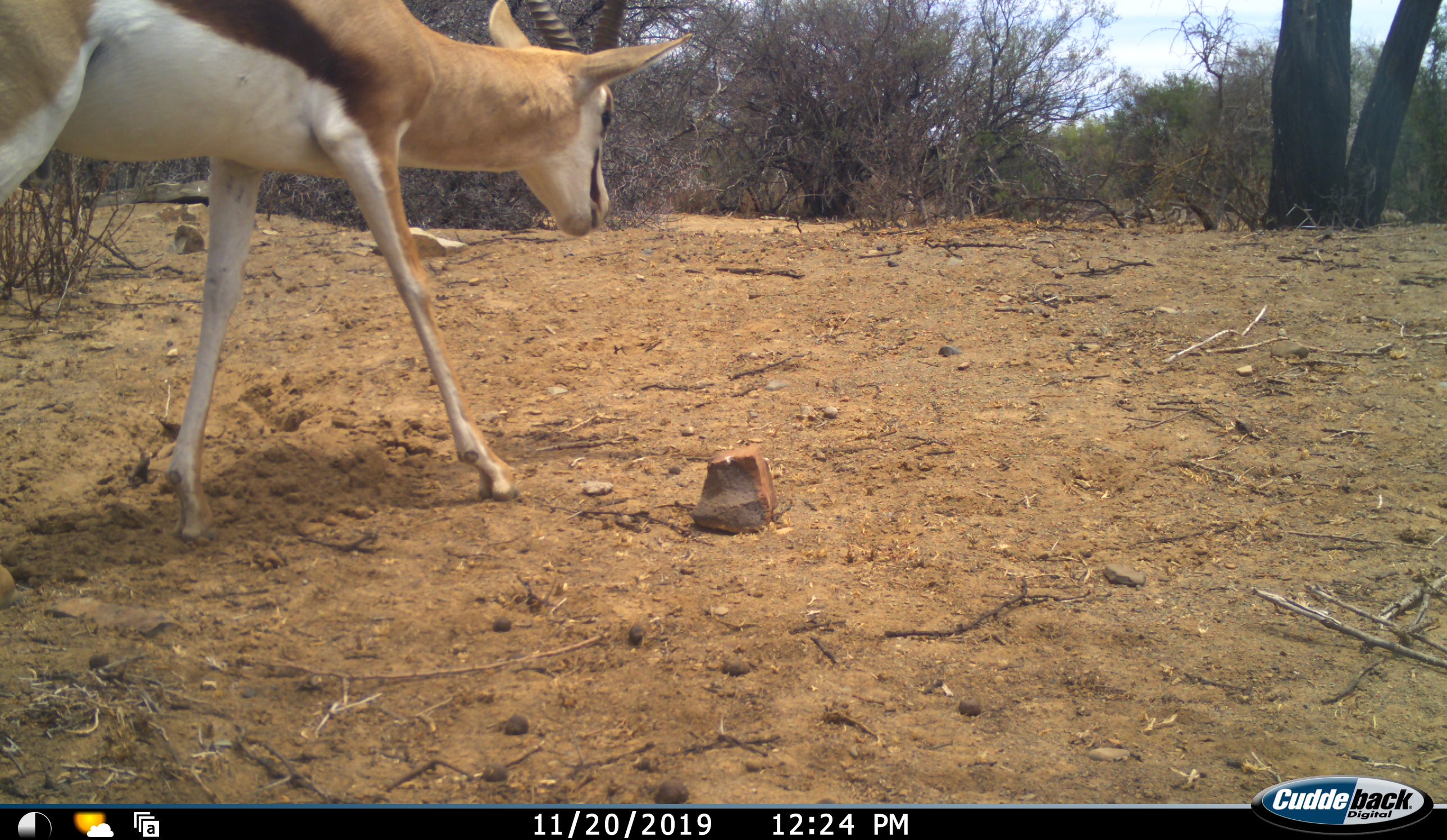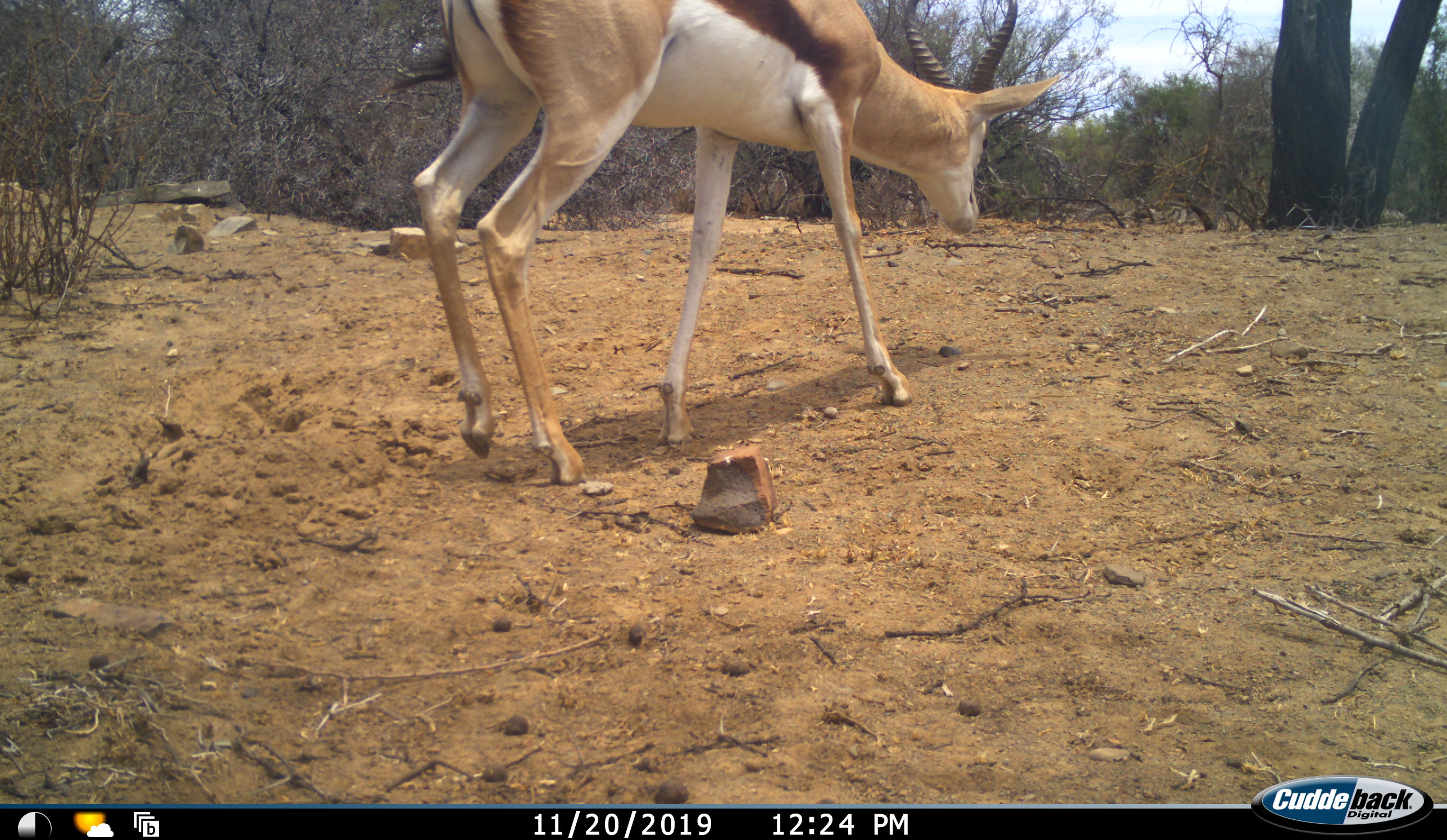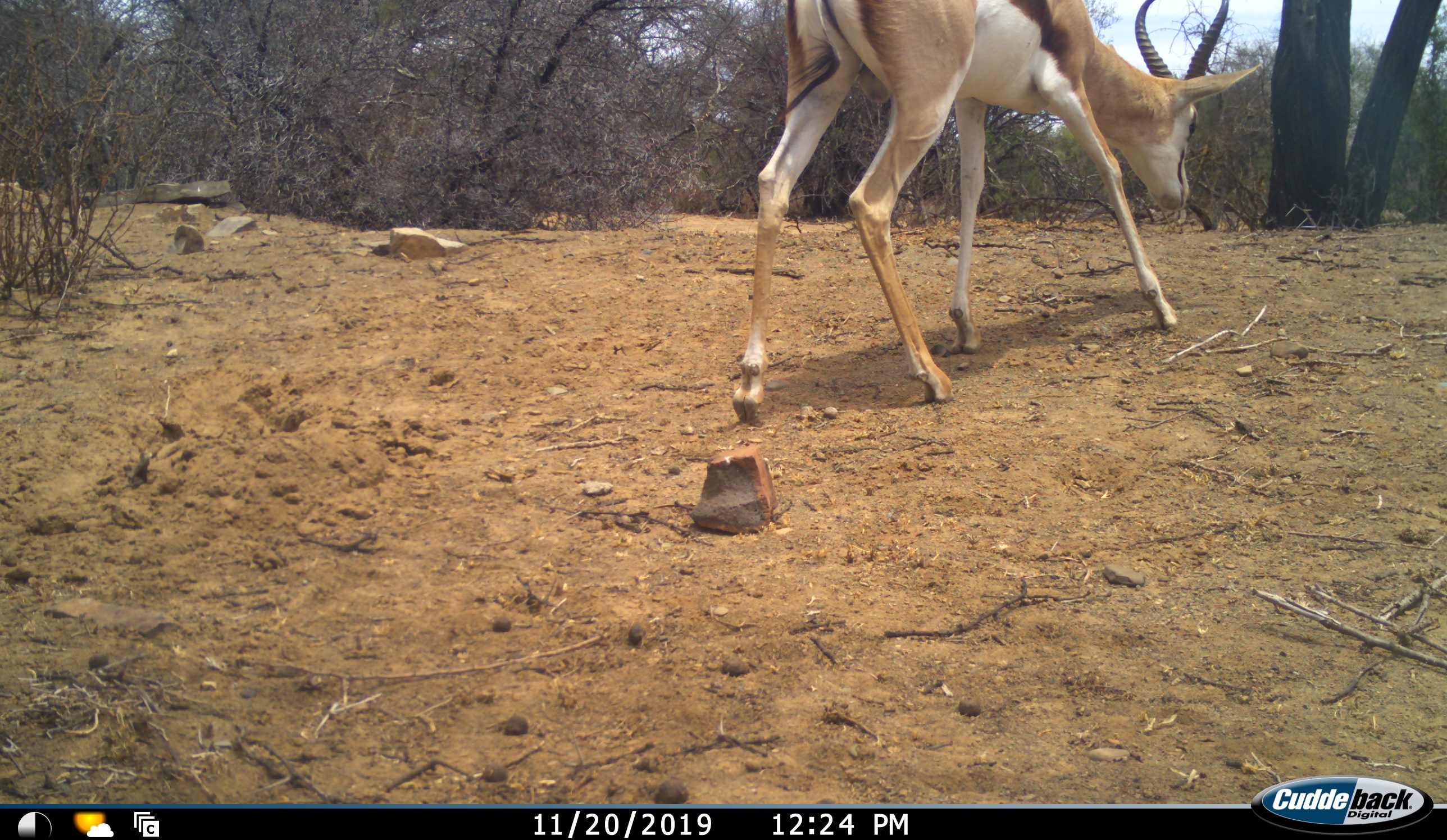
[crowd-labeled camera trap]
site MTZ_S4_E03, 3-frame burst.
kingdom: Animalia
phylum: Chordata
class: Mammalia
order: Artiodactyla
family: Bovidae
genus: Antidorcas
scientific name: Antidorcas marsupialis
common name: springbok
Springbok (Antidorcas marsupialis), count 1. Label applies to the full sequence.